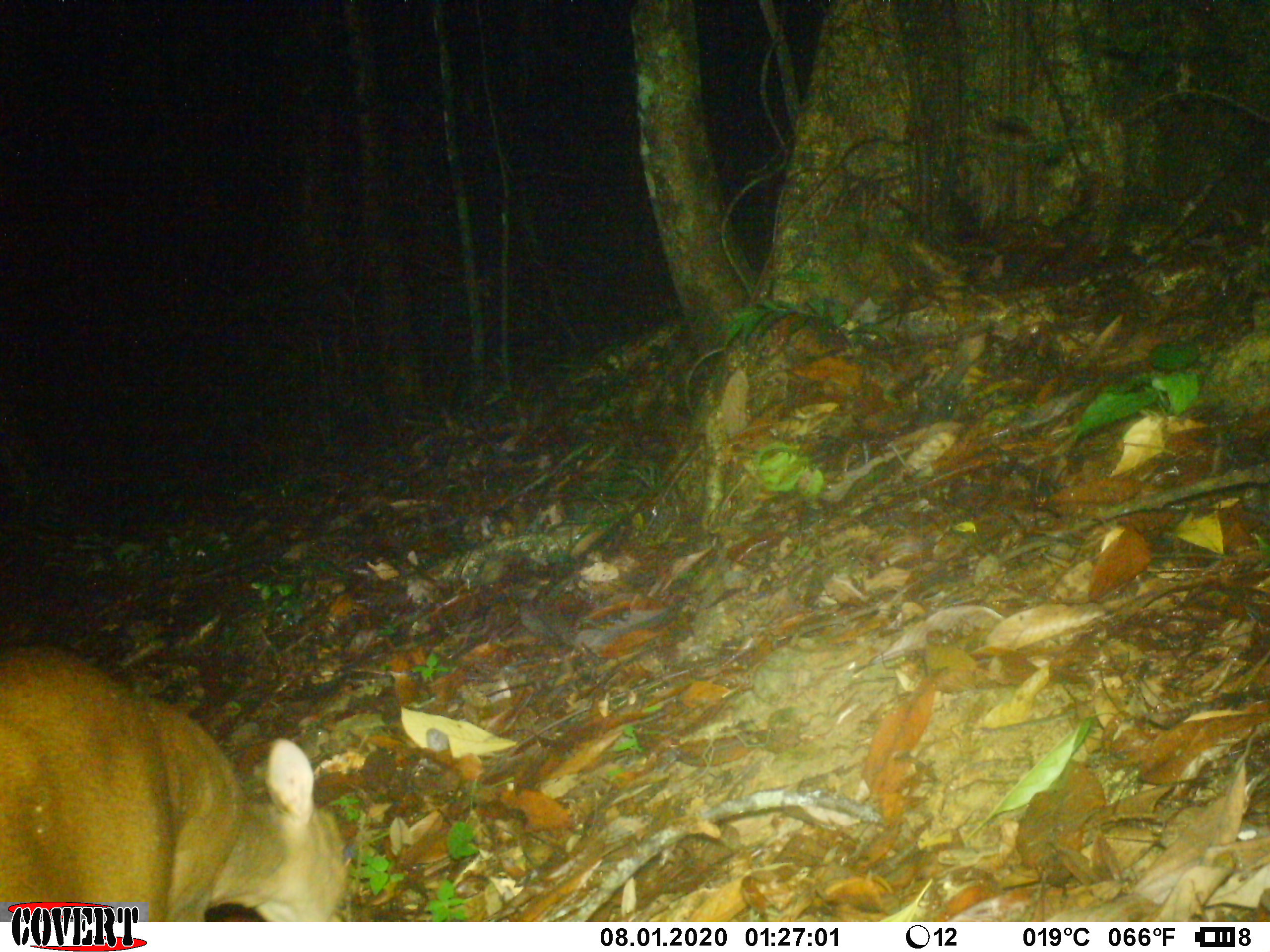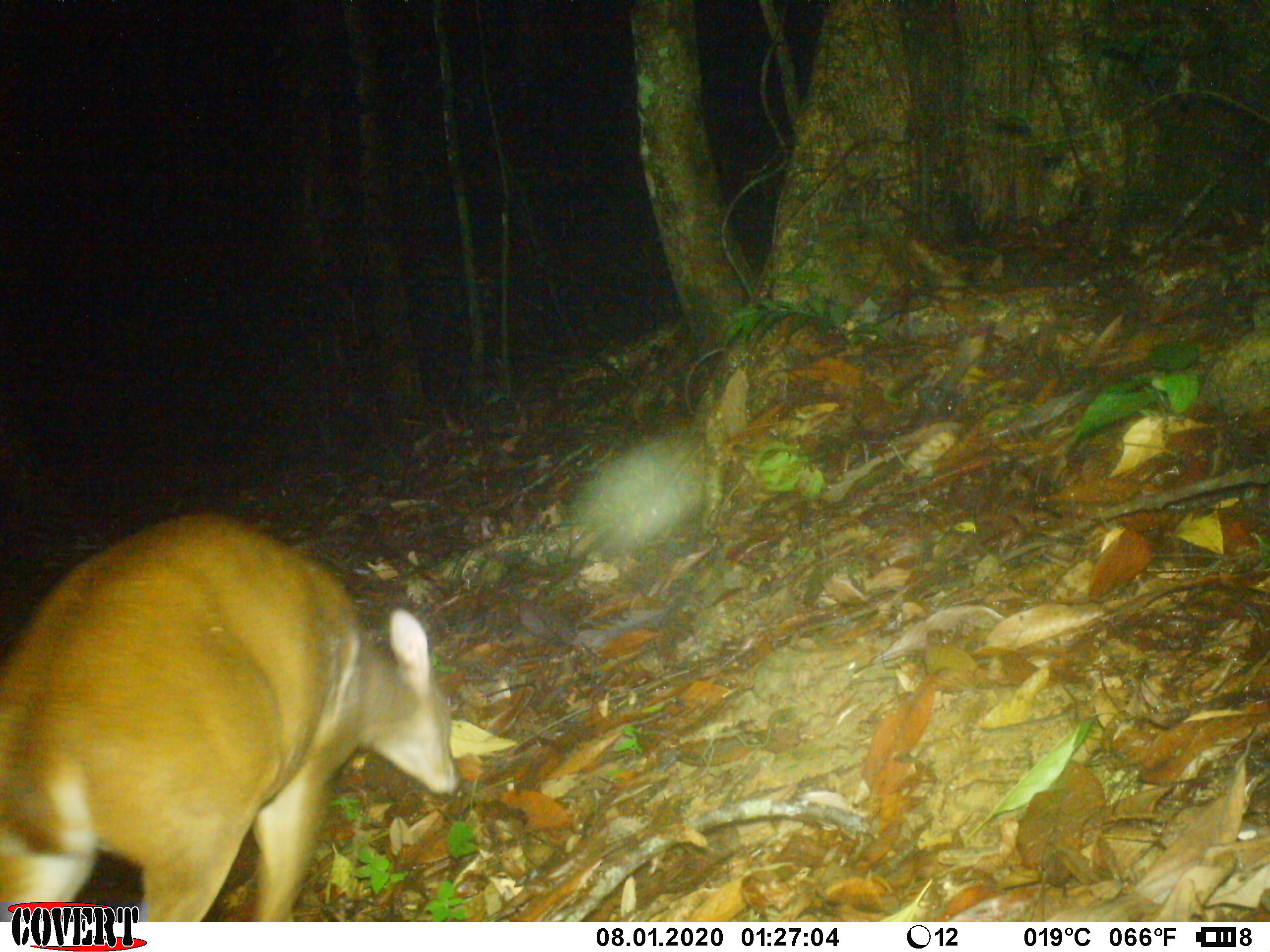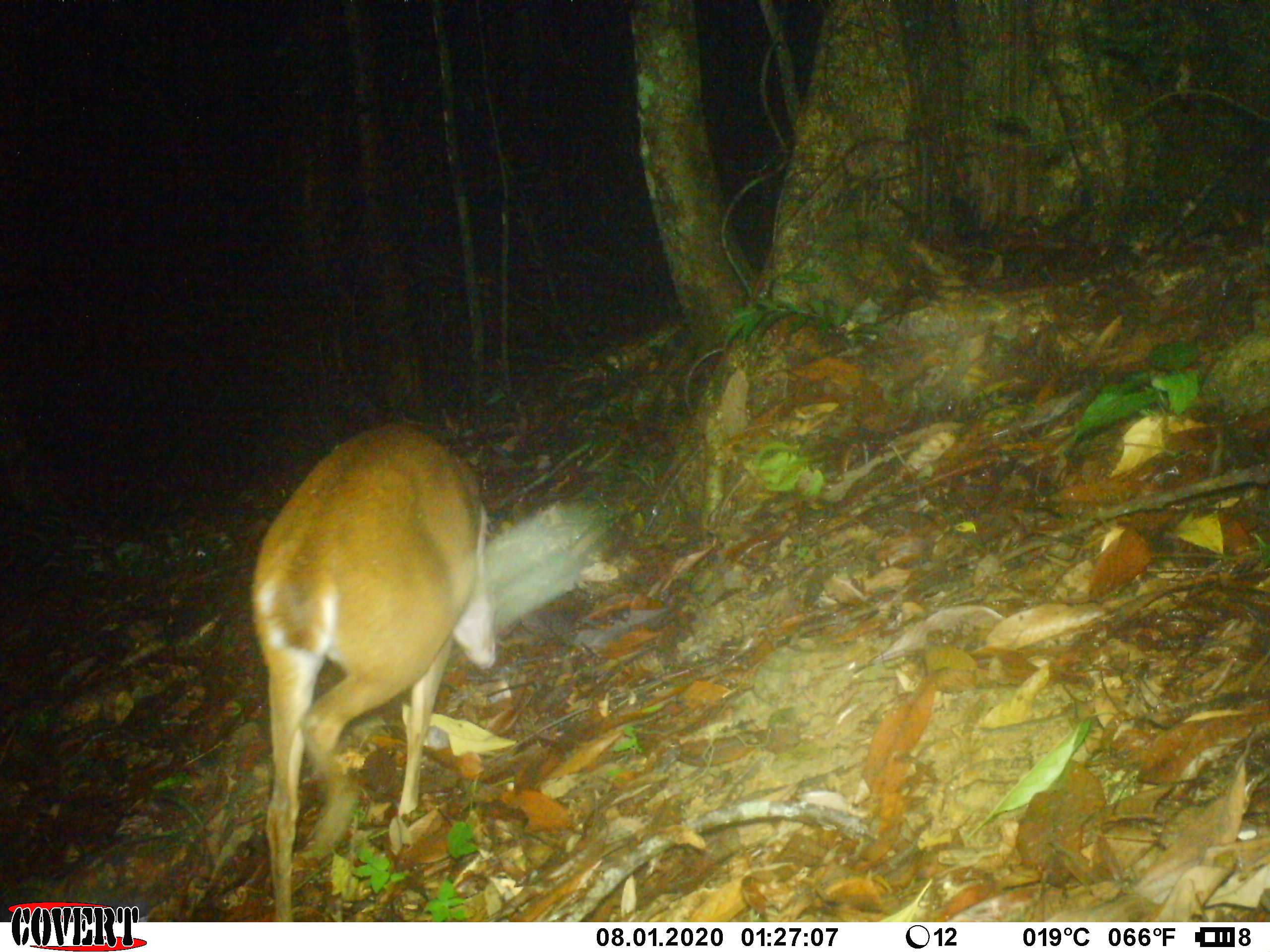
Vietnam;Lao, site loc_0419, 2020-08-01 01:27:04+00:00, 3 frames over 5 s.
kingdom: Animalia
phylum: Chordata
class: Mammalia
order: Artiodactyla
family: Cervidae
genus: Muntiacus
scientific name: Muntiacus vuquangensis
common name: large-antlered muntjac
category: large antlered muntjac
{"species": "large antlered muntjac (large-antlered muntjac) (Muntiacus vuquangensis)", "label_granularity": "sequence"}